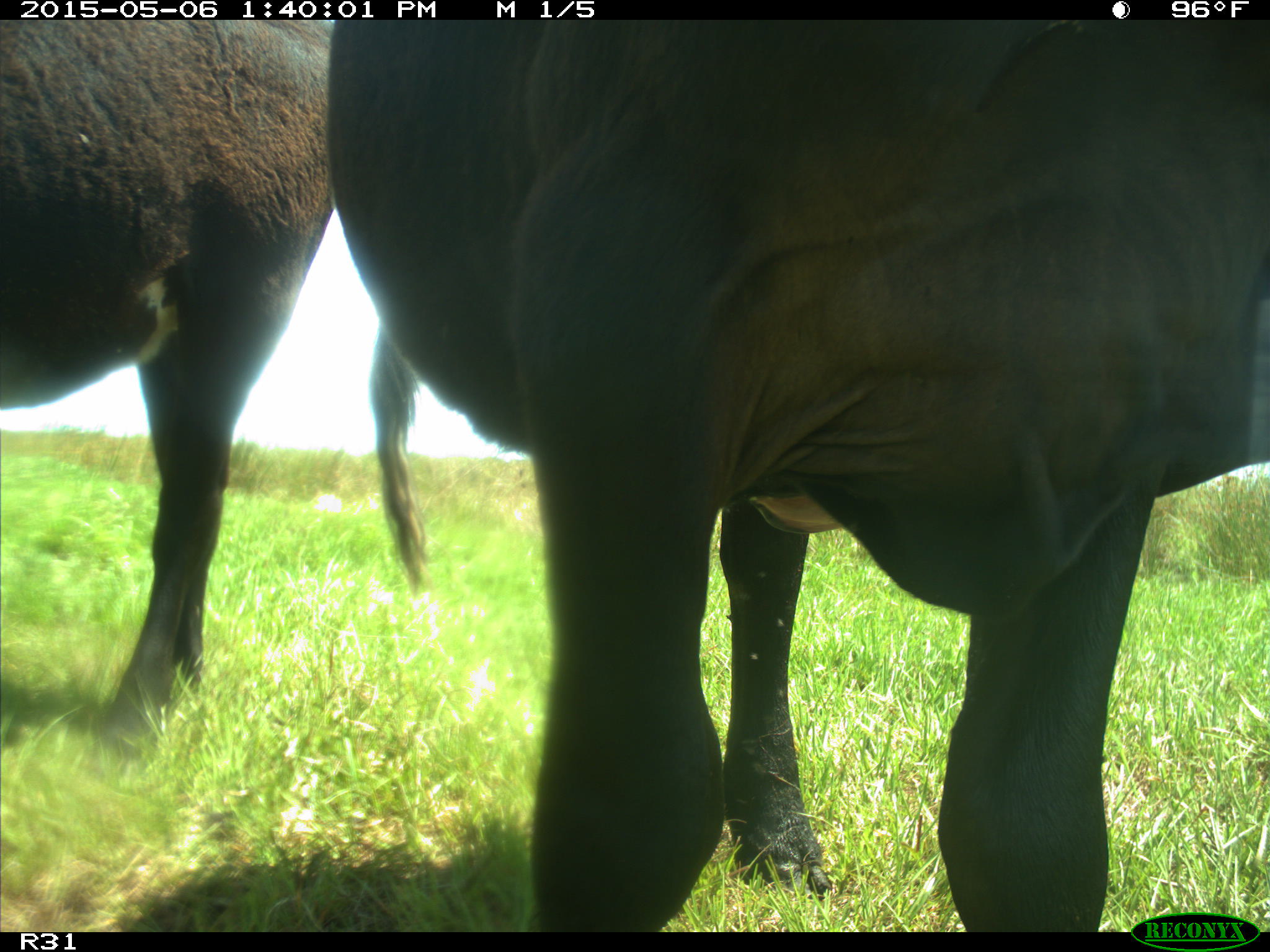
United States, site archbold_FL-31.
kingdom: Animalia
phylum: Chordata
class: Mammalia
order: Artiodactyla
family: Bovidae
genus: Bos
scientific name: Bos taurus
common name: domestic cow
Bos taurus (domestic cow).